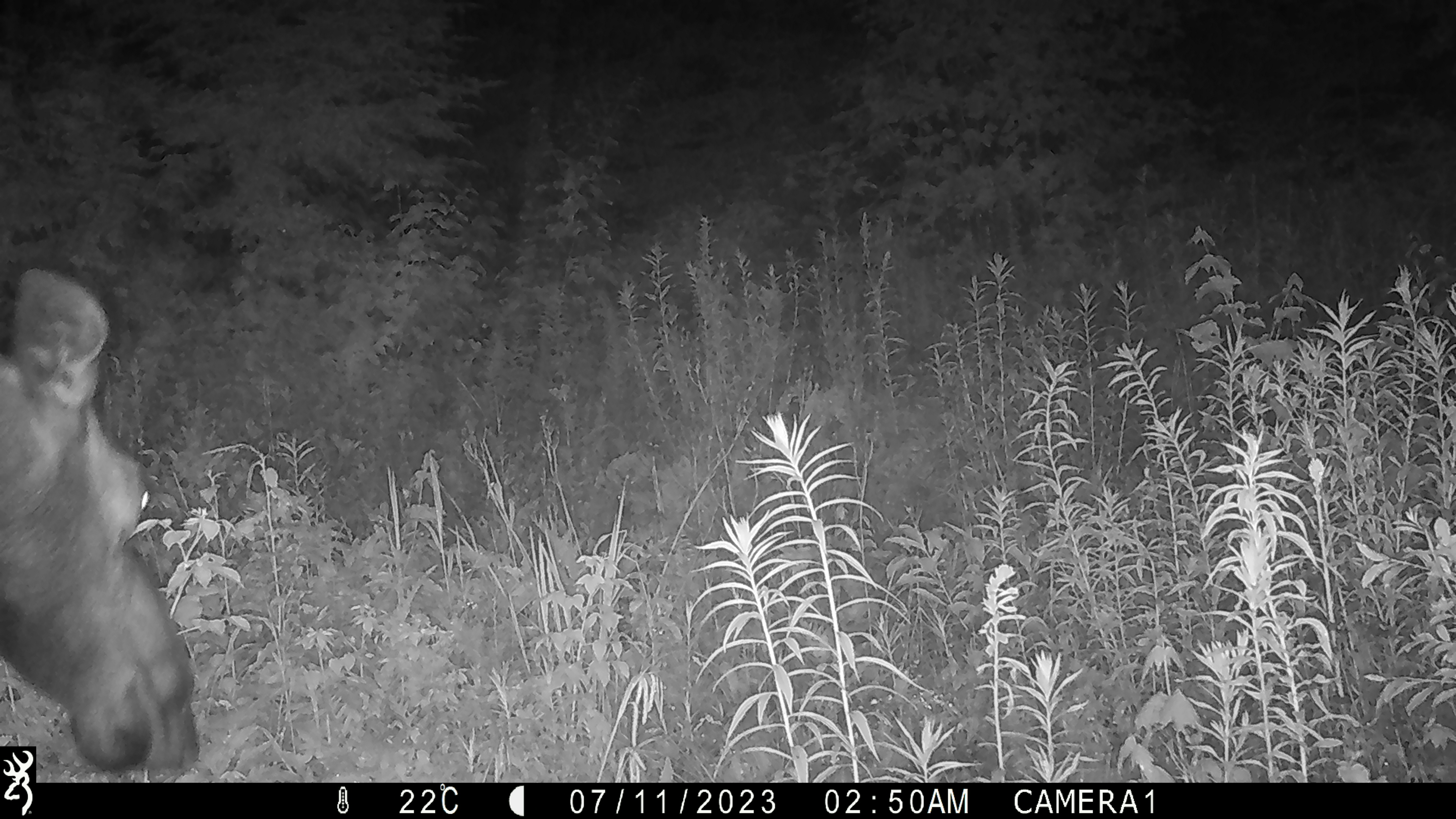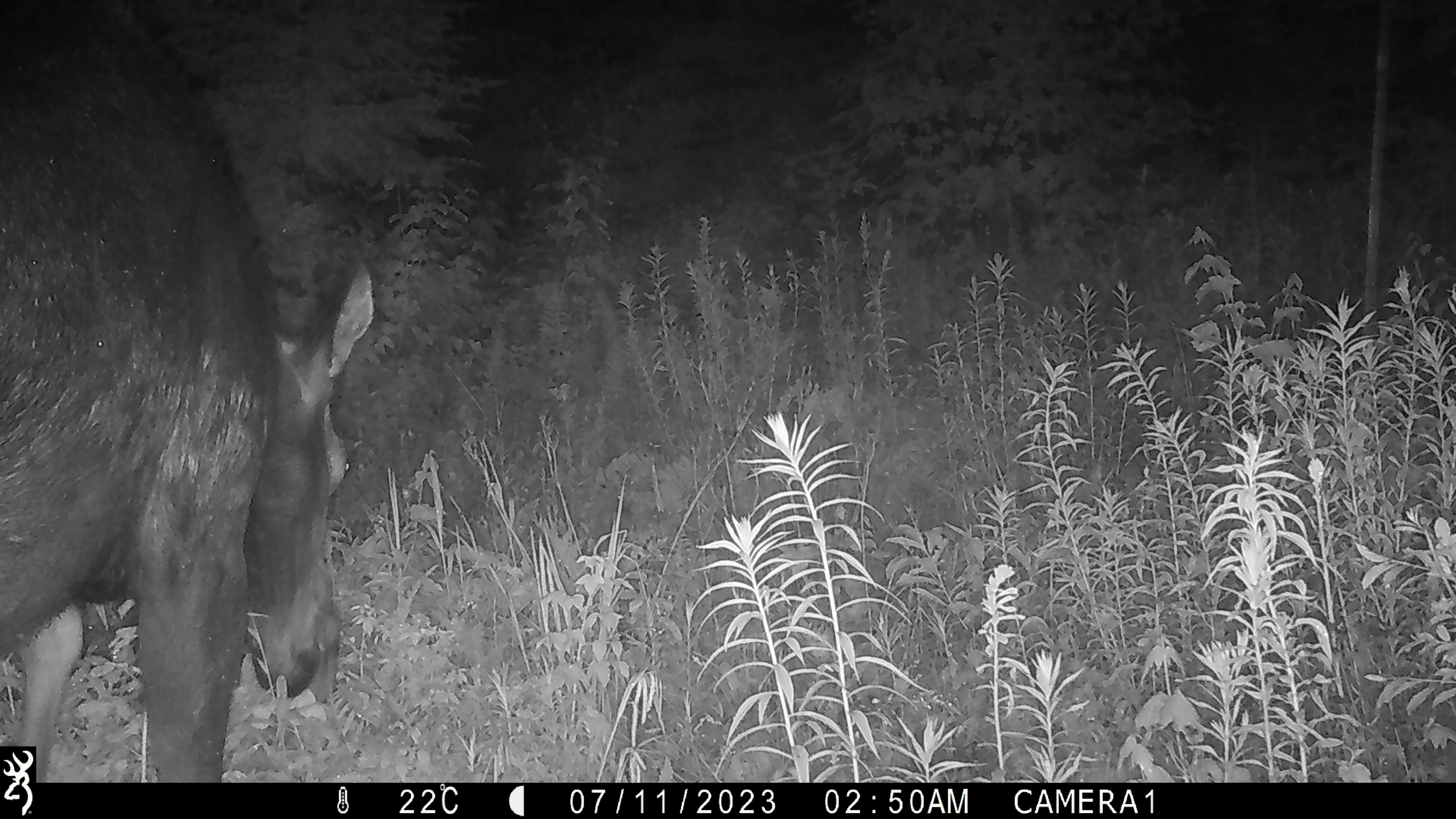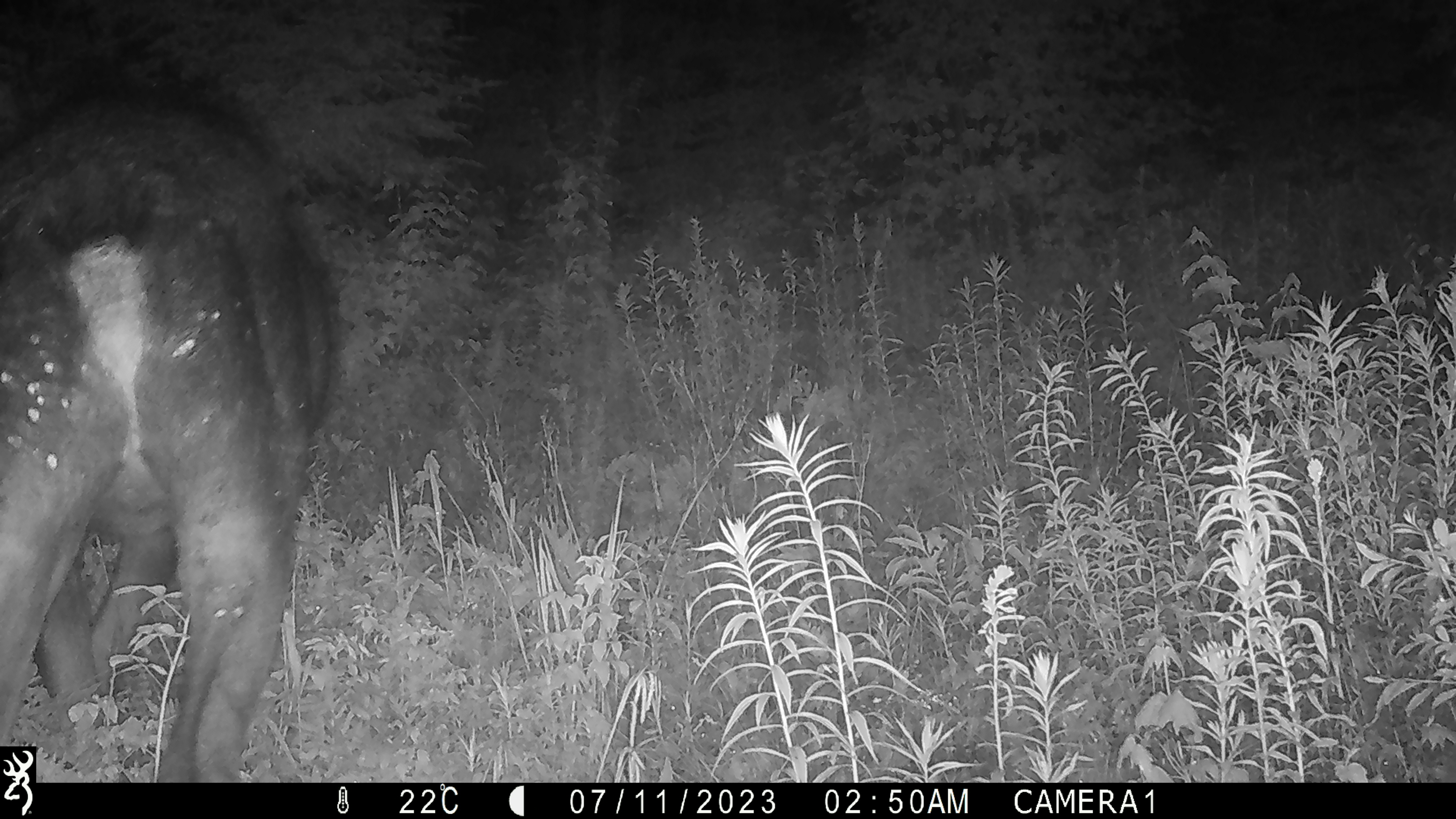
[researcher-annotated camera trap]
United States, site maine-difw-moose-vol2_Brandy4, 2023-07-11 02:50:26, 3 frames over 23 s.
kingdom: Animalia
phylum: Chordata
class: Mammalia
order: Artiodactyla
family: Cervidae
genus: Alces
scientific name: Alces alces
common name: moose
Moose (Alces alces).